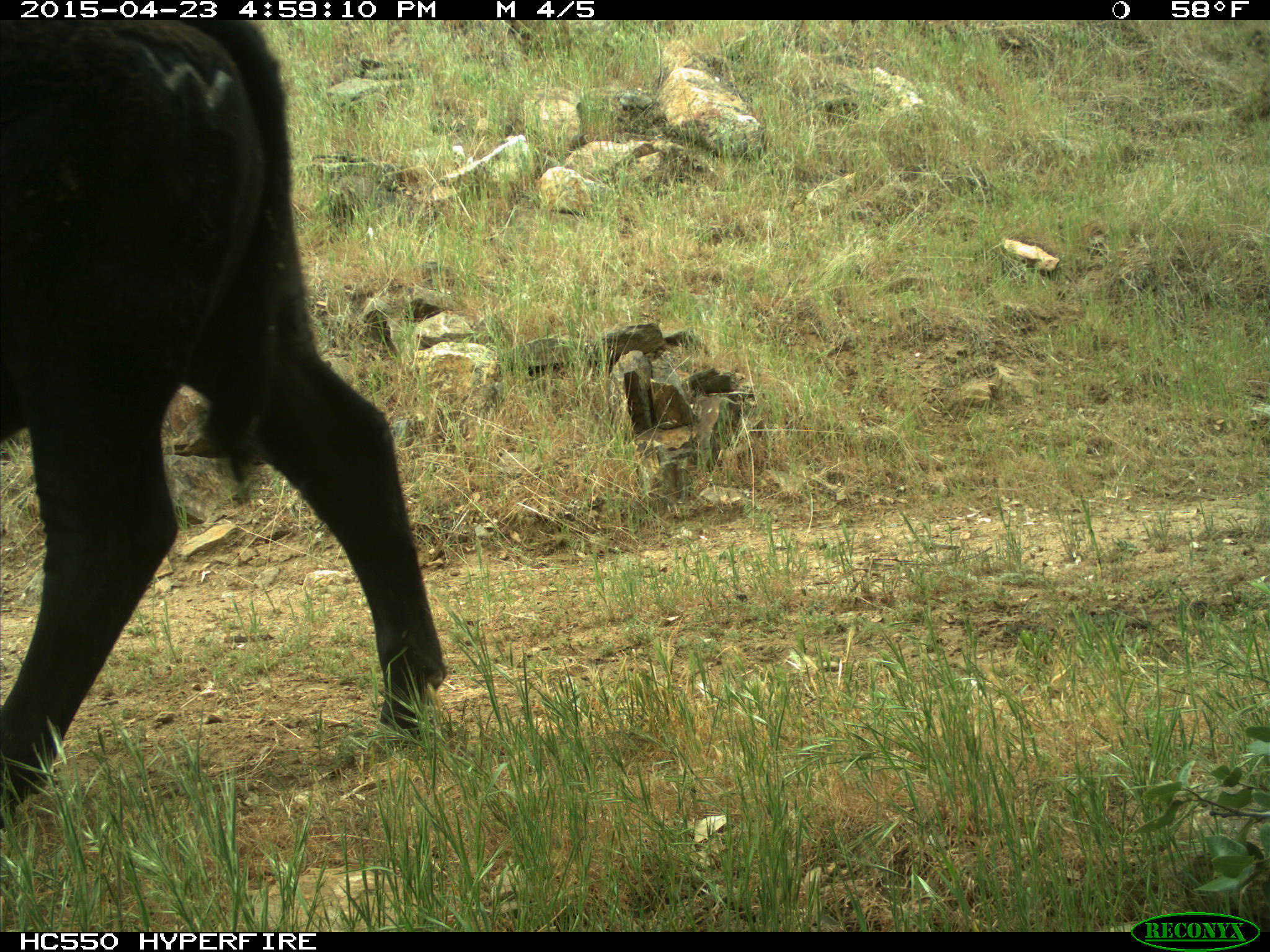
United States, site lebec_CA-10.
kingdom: Animalia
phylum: Chordata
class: Mammalia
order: Artiodactyla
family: Bovidae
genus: Bos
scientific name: Bos taurus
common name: domestic cow